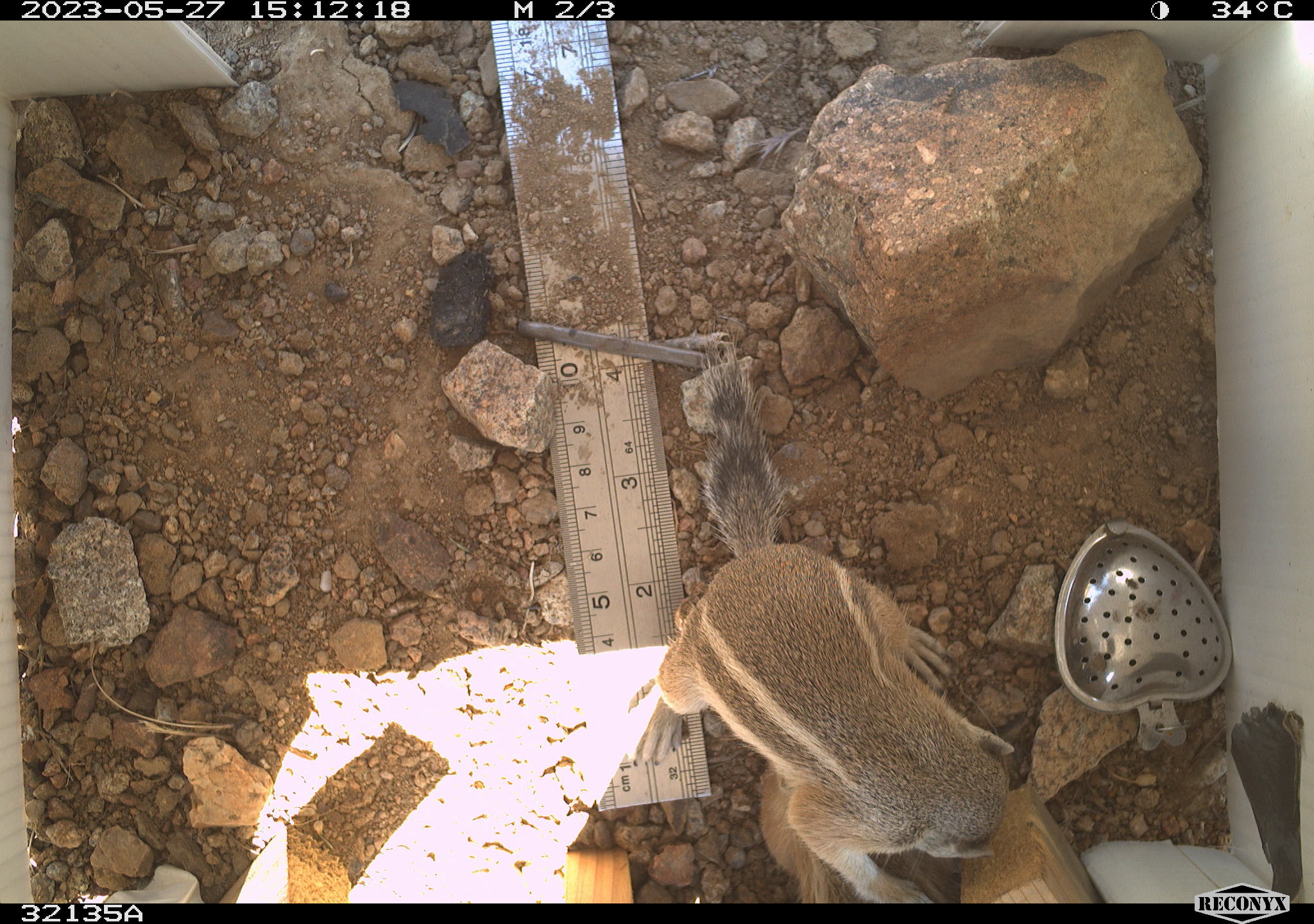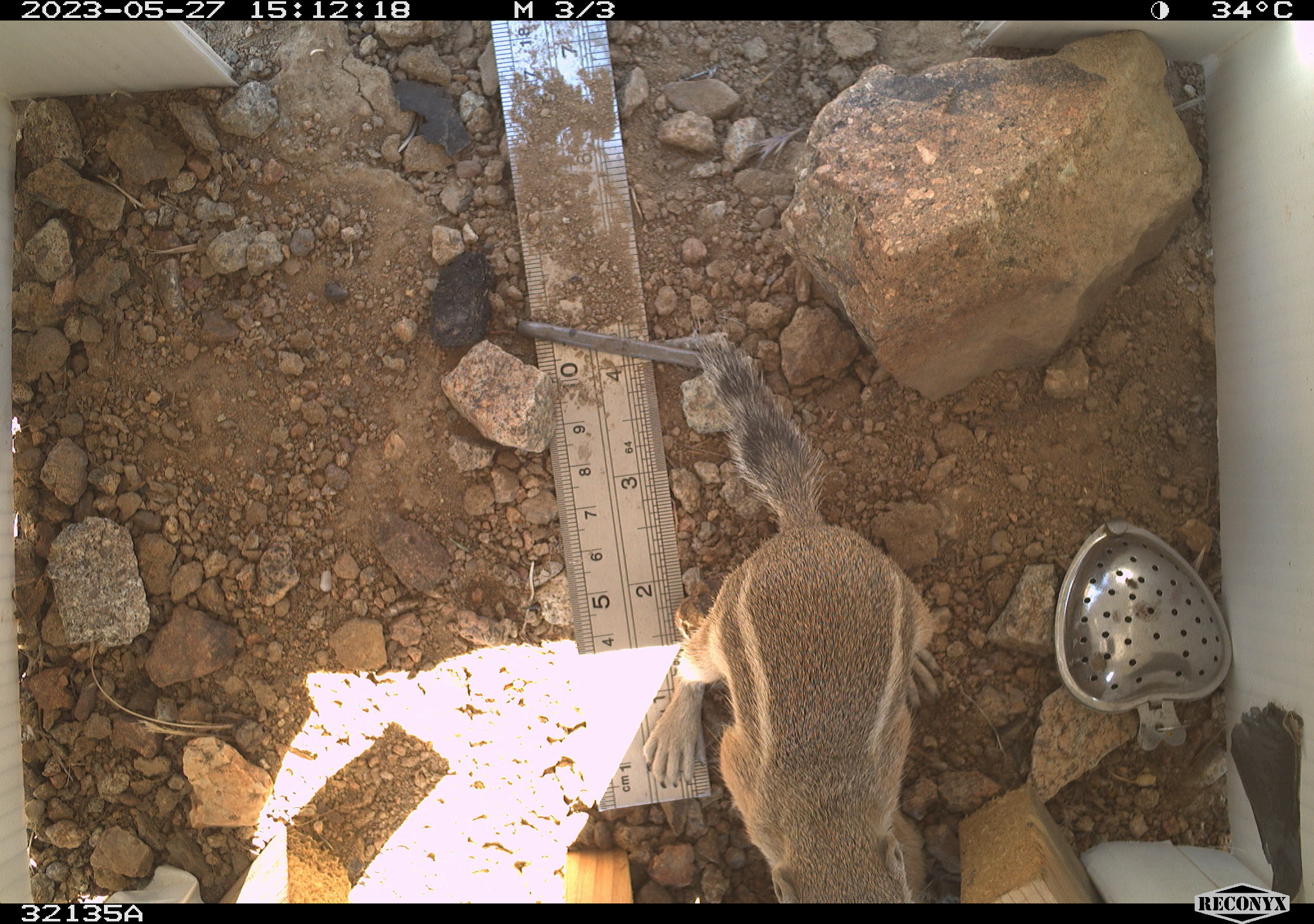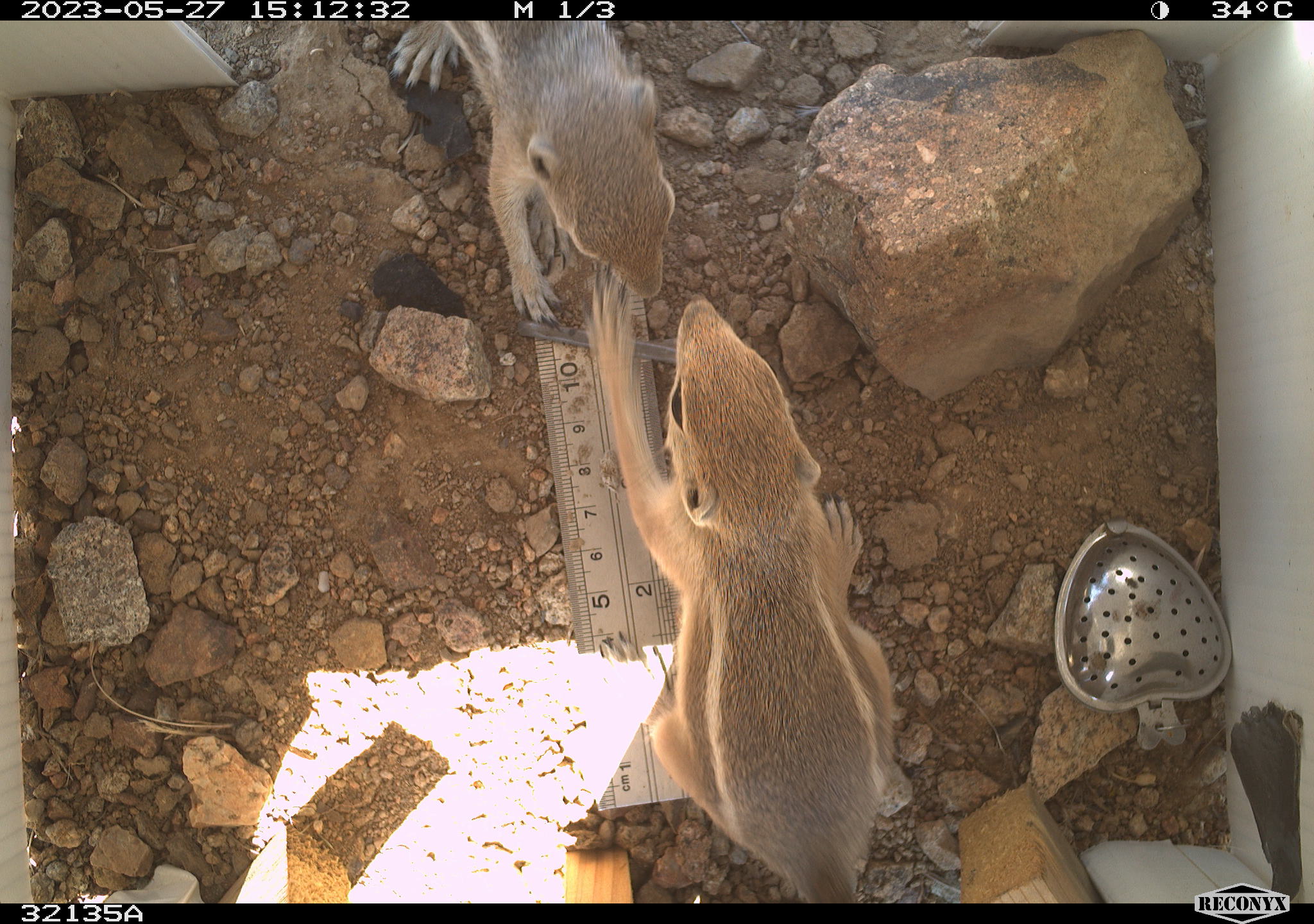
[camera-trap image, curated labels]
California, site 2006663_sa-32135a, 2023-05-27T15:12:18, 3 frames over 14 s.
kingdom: Animalia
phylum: Chordata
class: Mammalia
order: Rodentia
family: Sciuridae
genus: Ammospermophilus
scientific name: Ammospermophilus leucurus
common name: white-tailed antelope squirrel